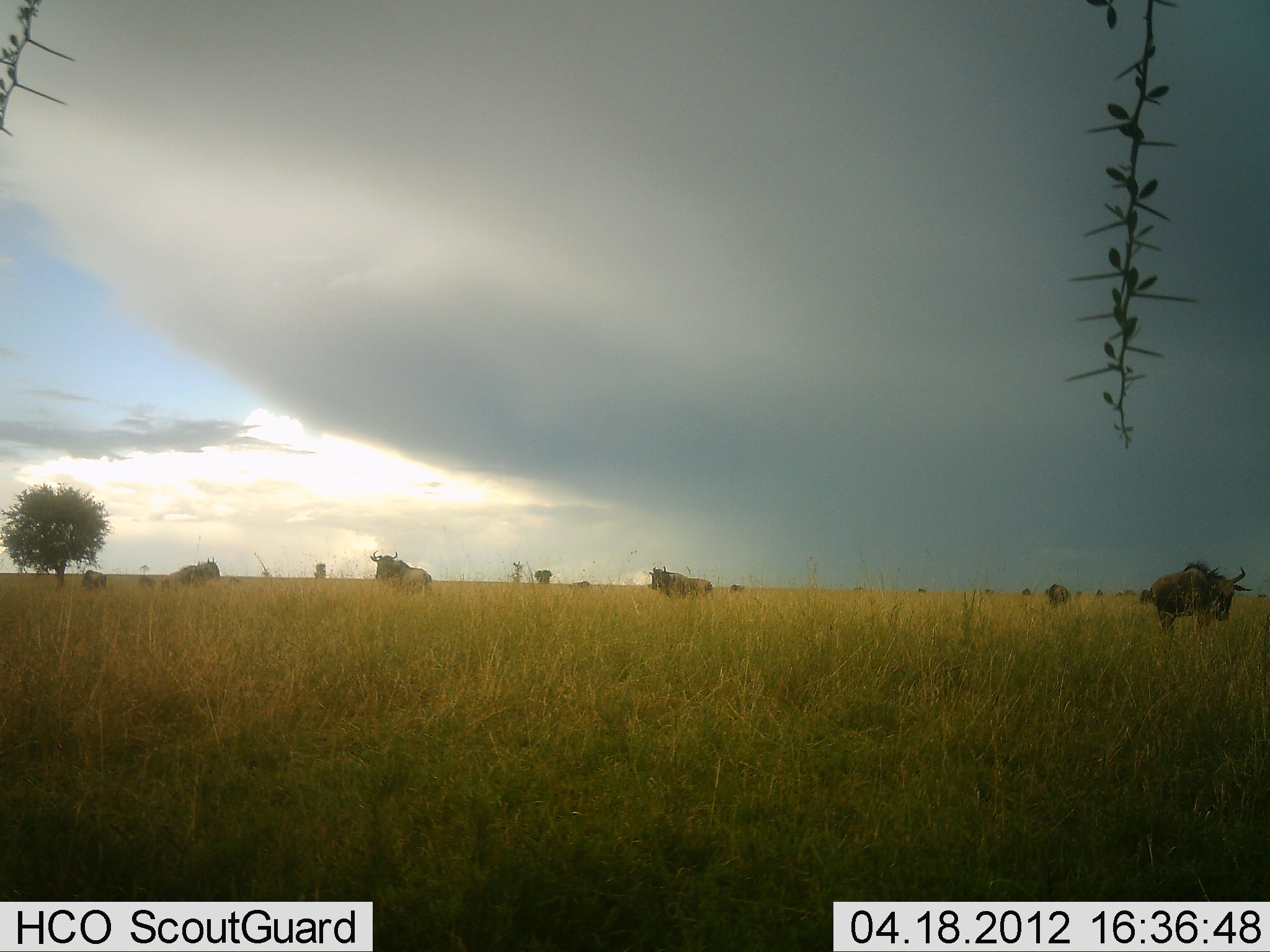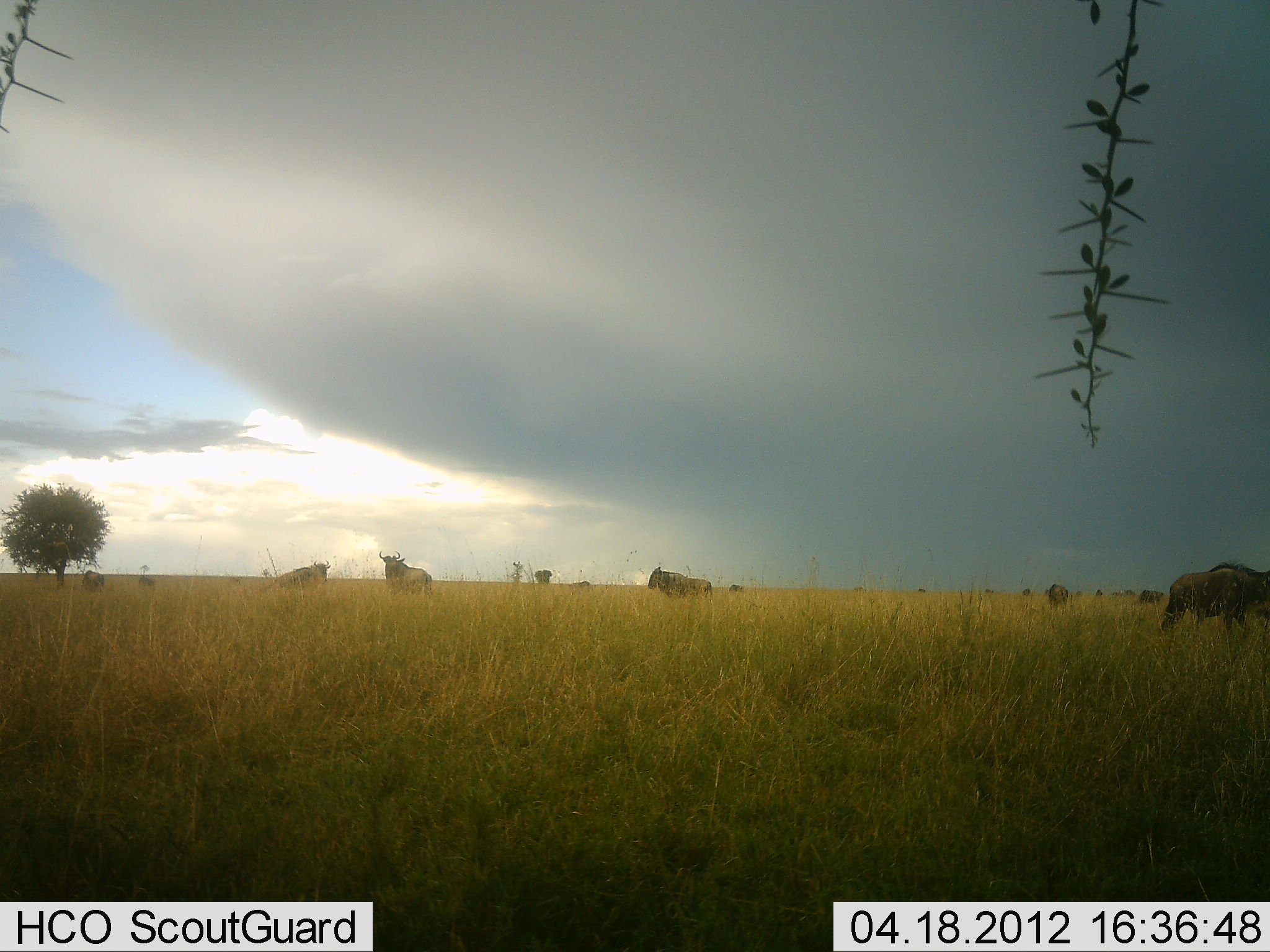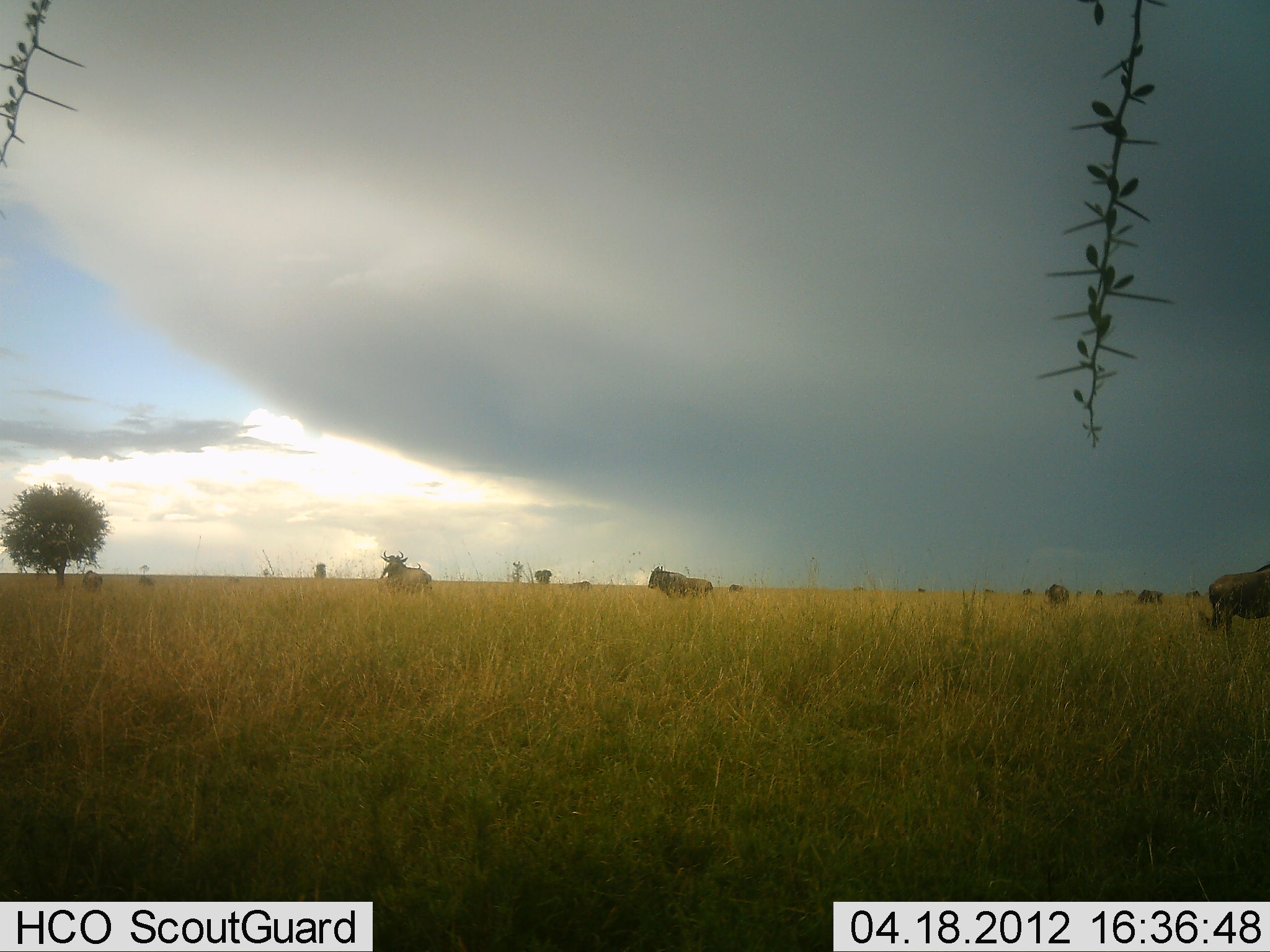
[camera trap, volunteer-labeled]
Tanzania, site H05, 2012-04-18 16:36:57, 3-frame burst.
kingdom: Animalia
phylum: Chordata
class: Mammalia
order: Artiodactyla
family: Bovidae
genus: Connochaetes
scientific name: Connochaetes taurinus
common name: blue wildebeest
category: wildebeest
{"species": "wildebeest (blue wildebeest) (Connochaetes taurinus)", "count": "8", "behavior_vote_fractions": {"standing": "80%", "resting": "3%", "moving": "73%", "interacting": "0%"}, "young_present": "3%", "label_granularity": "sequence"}